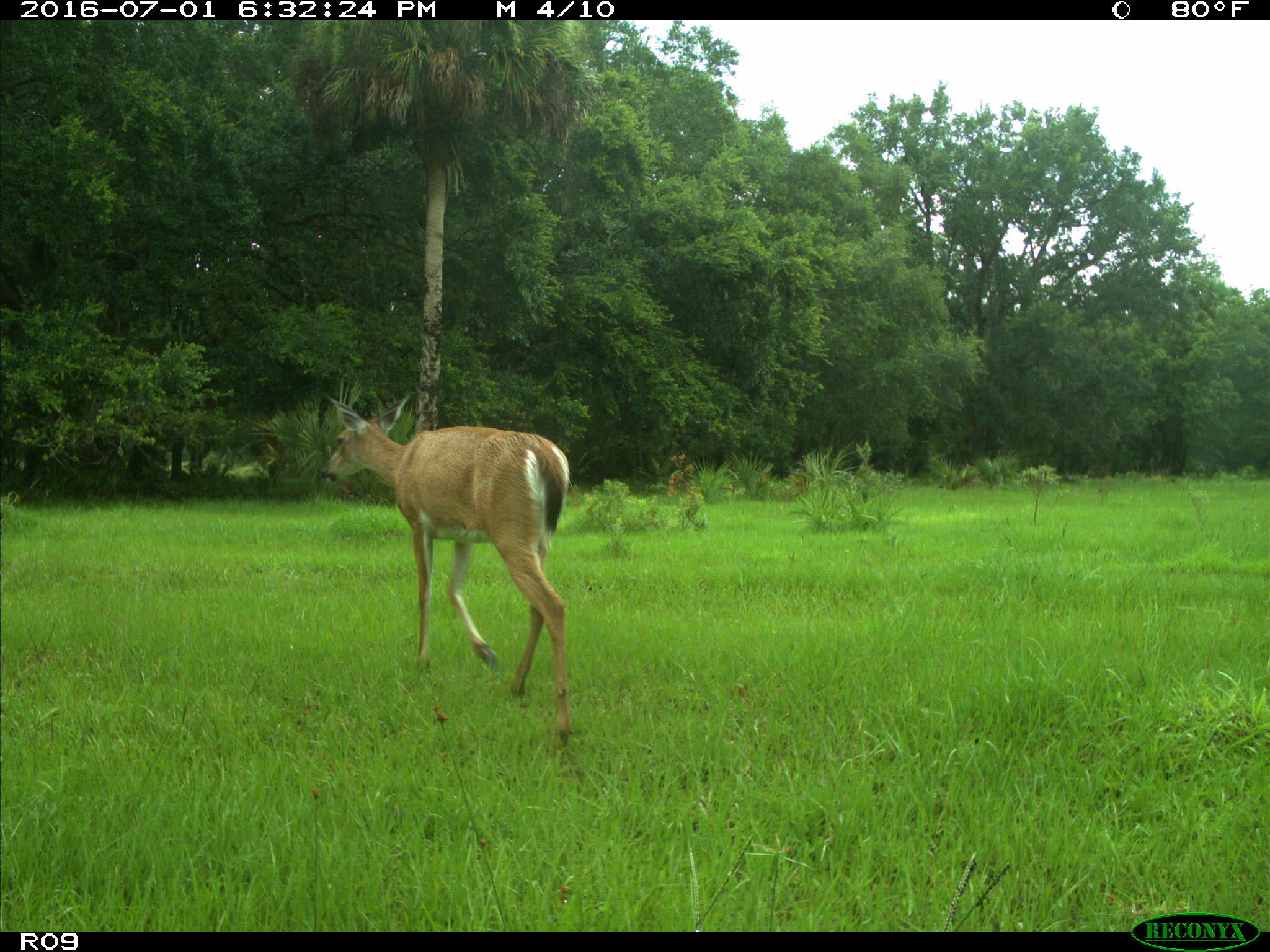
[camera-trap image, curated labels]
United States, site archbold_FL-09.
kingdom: Animalia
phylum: Chordata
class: Mammalia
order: Artiodactyla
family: Cervidae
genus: Odocoileus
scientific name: Odocoileus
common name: deer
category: unidentified deer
Unidentified deer (deer) (Odocoileus).